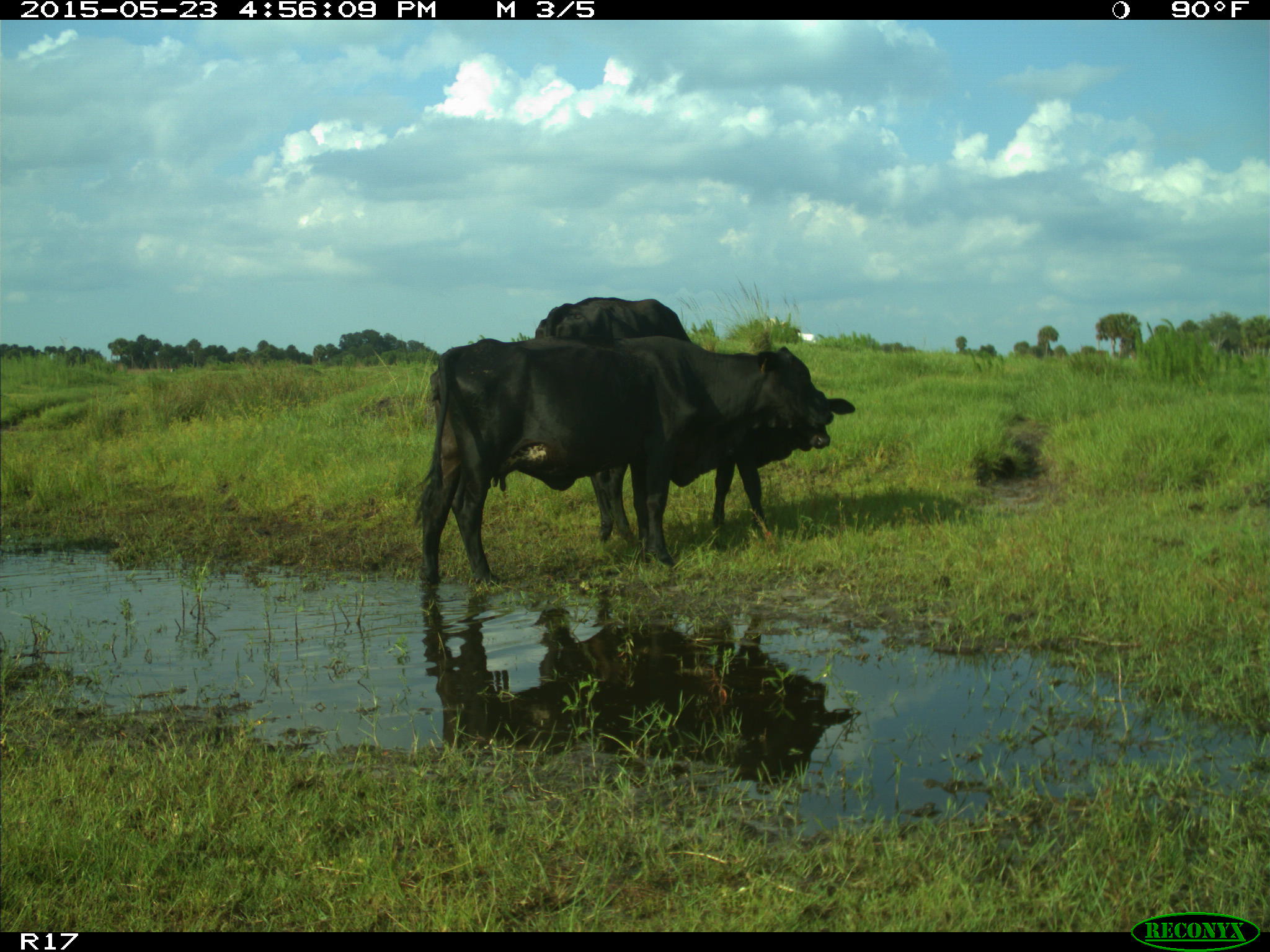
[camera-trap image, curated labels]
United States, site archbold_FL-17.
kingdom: Animalia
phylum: Chordata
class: Mammalia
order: Artiodactyla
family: Bovidae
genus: Bos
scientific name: Bos taurus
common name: domestic cow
Bos taurus (domestic cow).